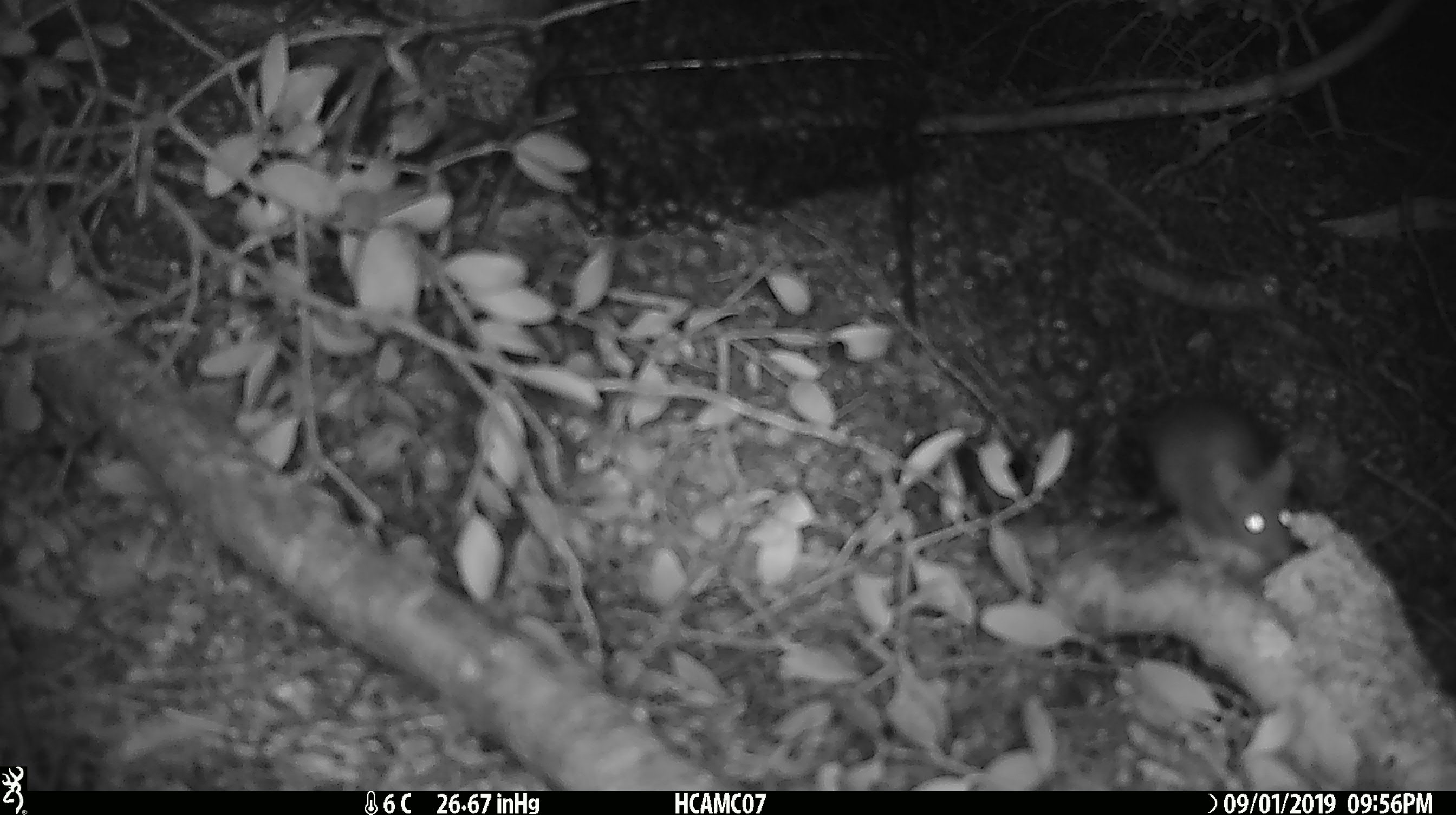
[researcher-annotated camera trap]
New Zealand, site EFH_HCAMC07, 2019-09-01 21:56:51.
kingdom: Animalia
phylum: Chordata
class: Mammalia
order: Rodentia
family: Muridae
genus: Mus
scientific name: Mus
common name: mouse